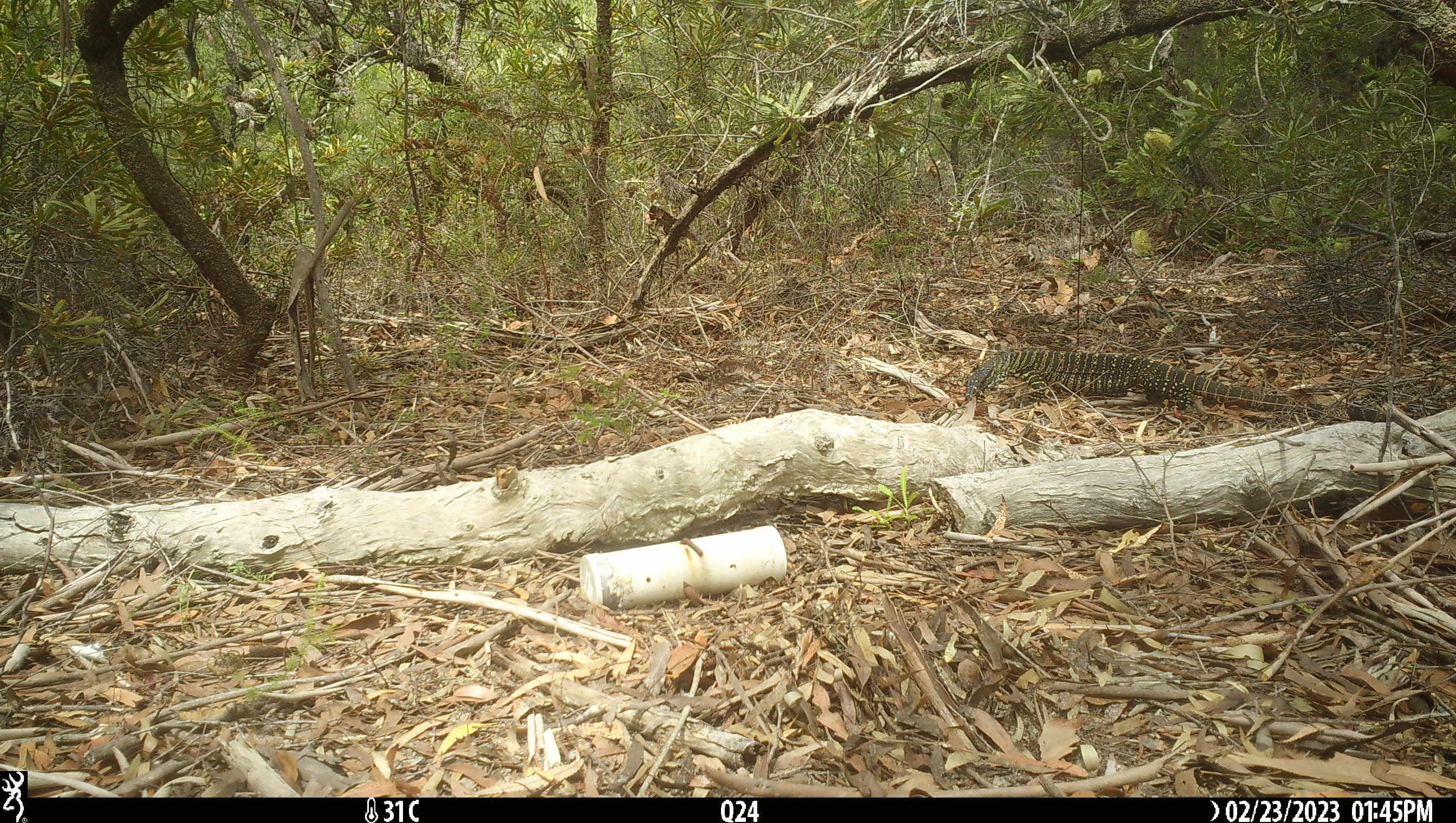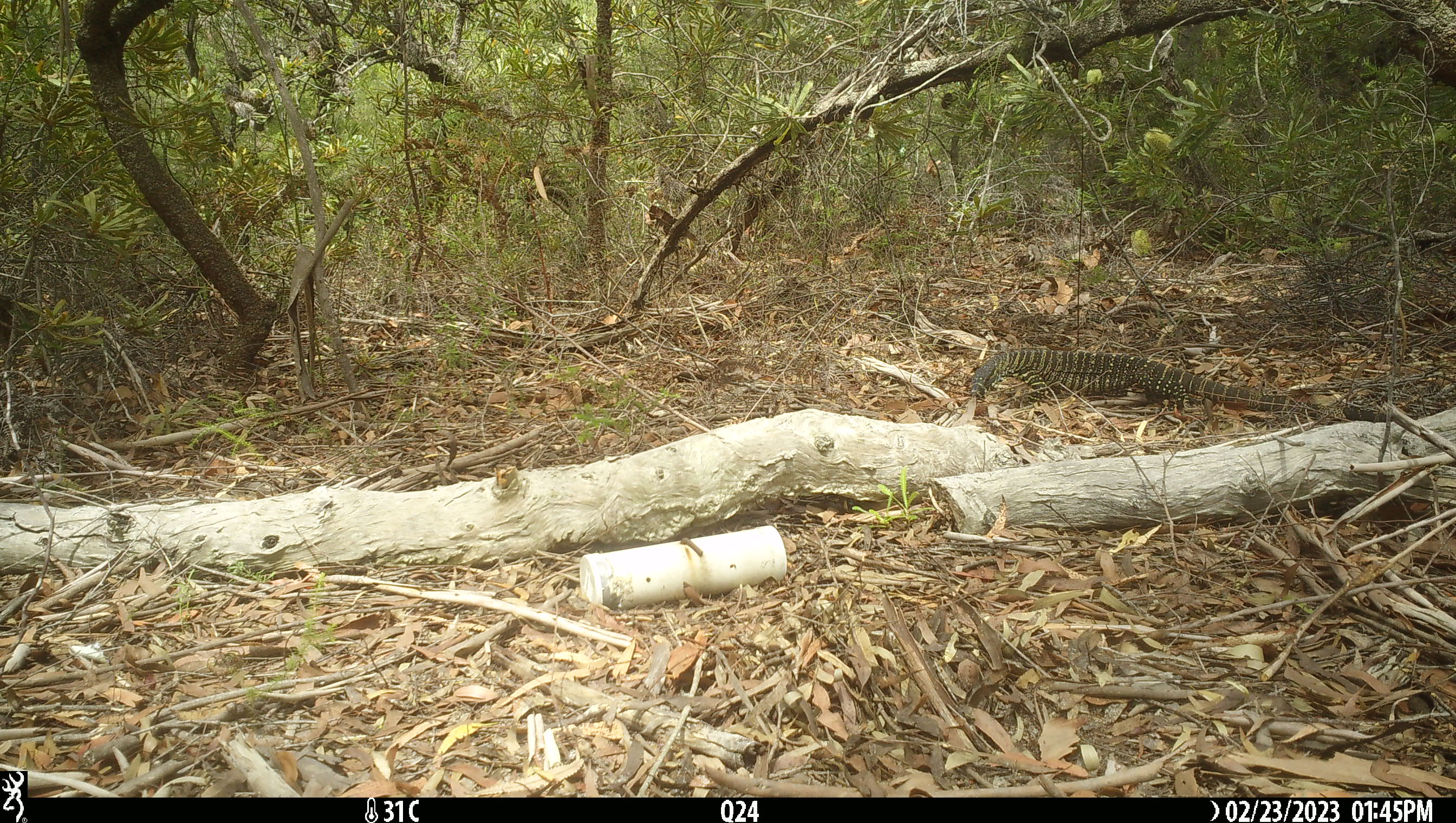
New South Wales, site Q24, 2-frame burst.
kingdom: Animalia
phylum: Chordata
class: Reptilia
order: Squamata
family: Varanidae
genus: Varanus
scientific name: Varanus varius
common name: lace monitor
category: goanna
Goanna (lace monitor) (Varanus varius).